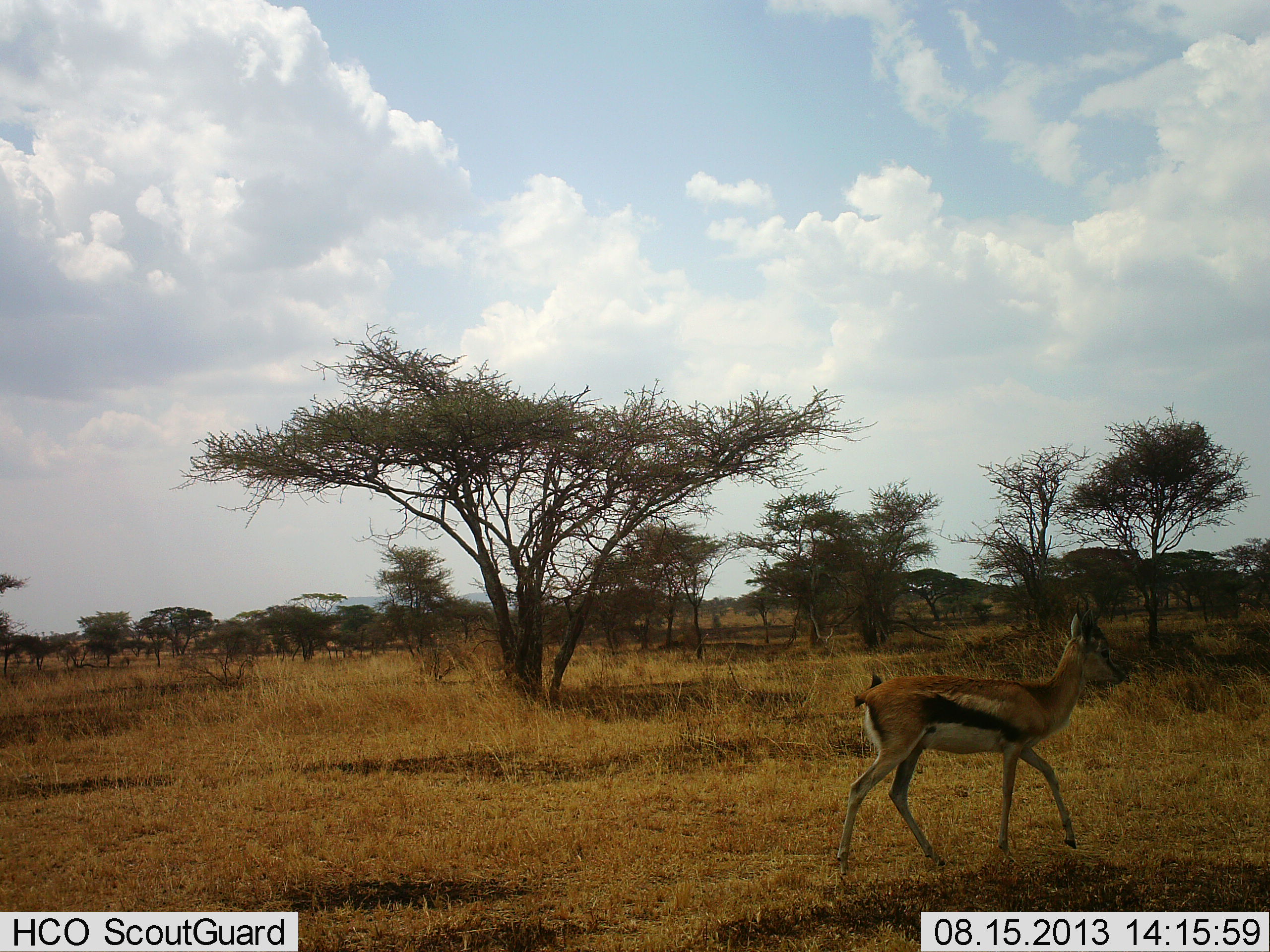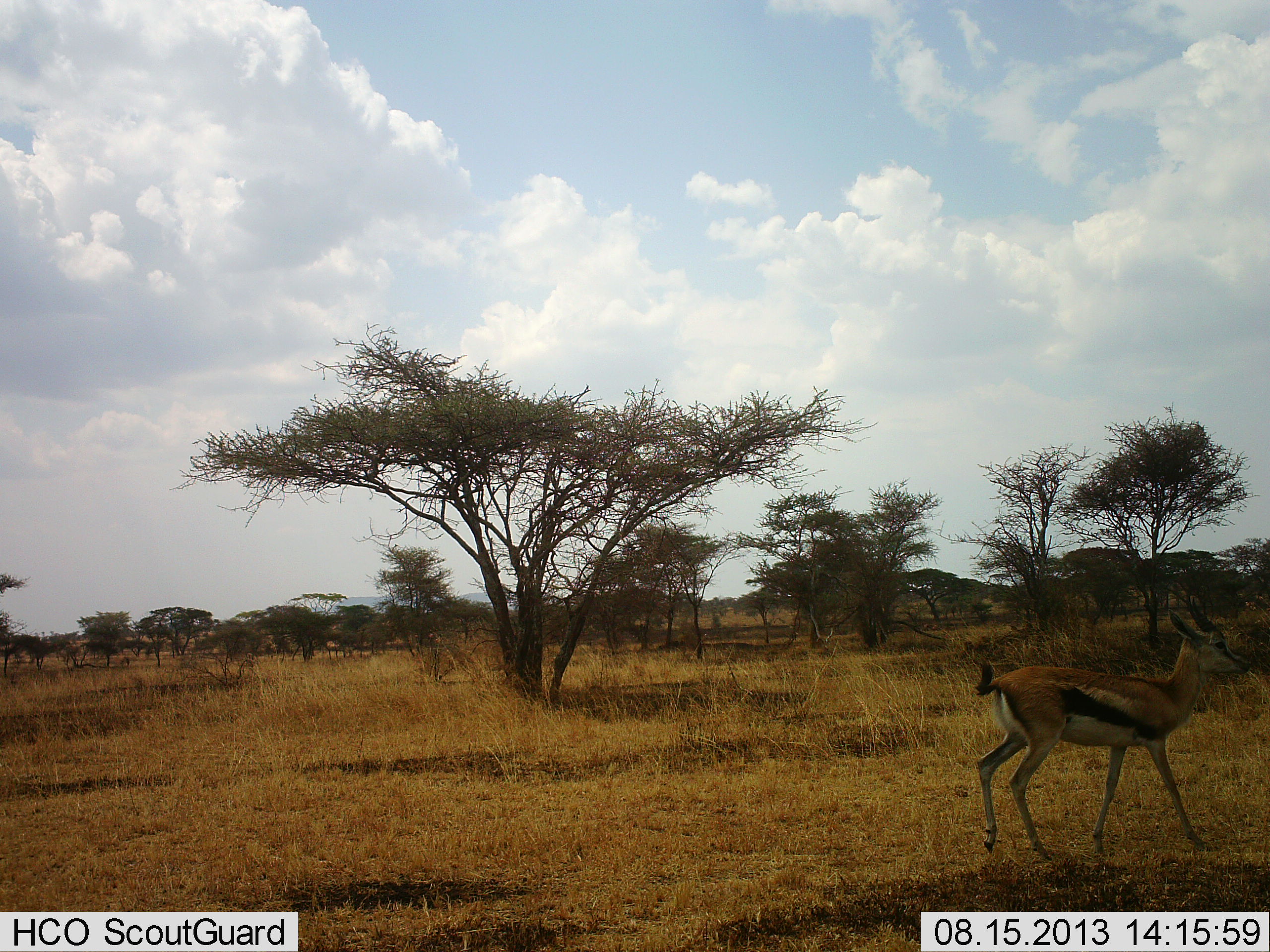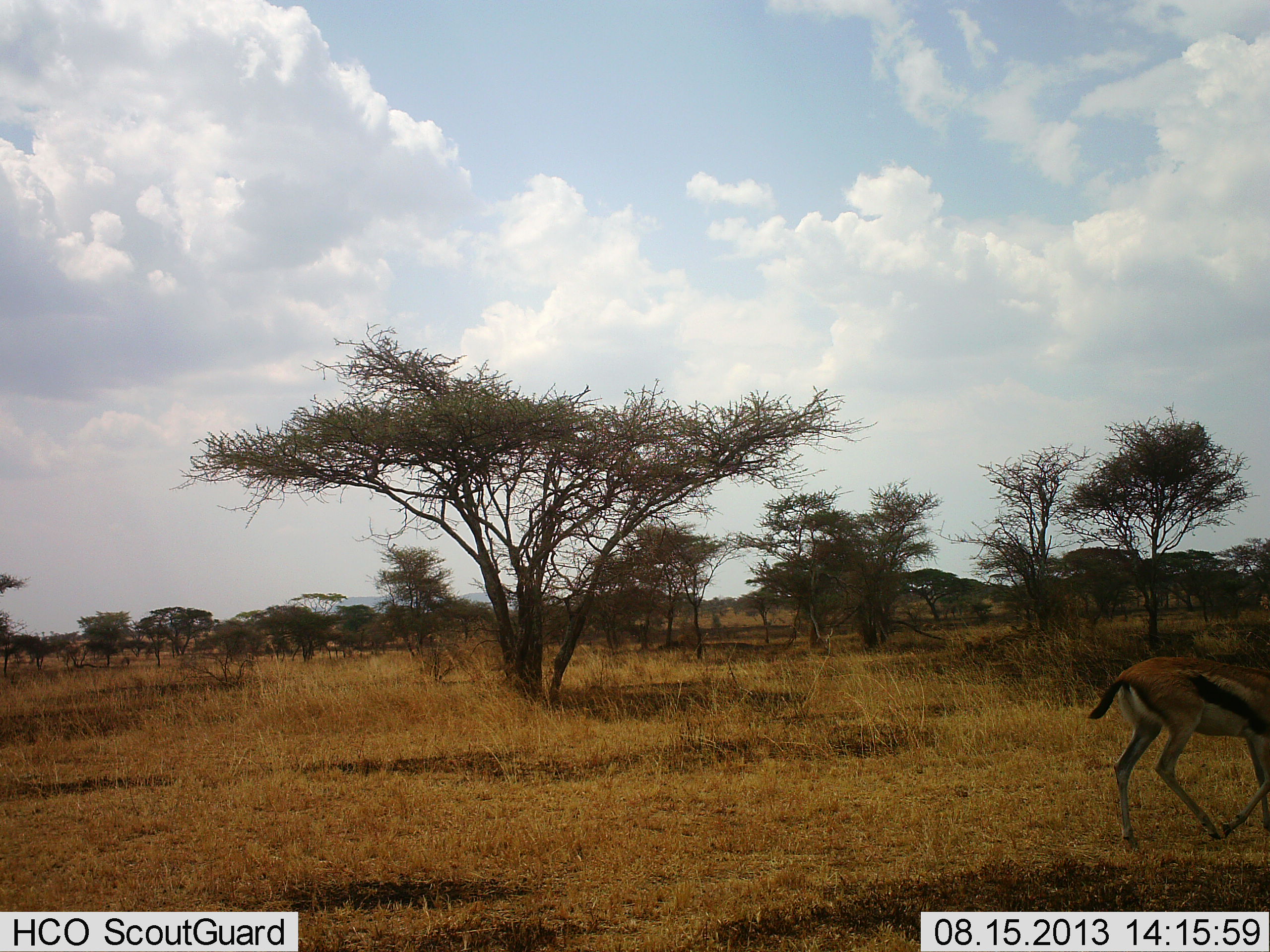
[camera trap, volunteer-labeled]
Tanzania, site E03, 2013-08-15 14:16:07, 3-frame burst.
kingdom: Animalia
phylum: Chordata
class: Mammalia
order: Artiodactyla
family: Bovidae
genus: Eudorcas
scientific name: Eudorcas thomsonii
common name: thomson's gazelle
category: gazellethomsons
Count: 1.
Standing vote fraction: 0%.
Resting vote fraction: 0%.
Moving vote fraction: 100%.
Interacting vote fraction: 0%.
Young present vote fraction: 0%.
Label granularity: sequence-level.